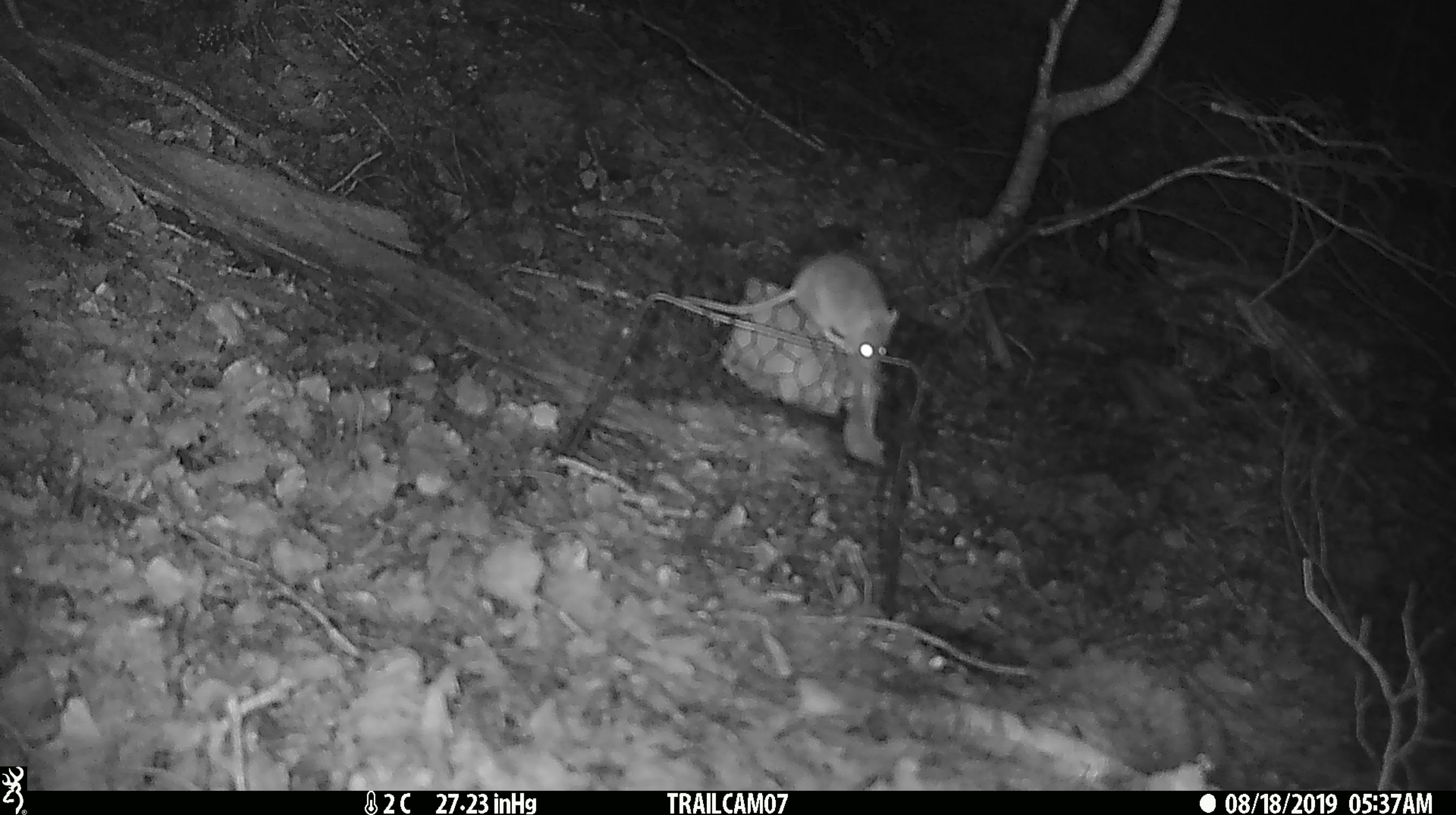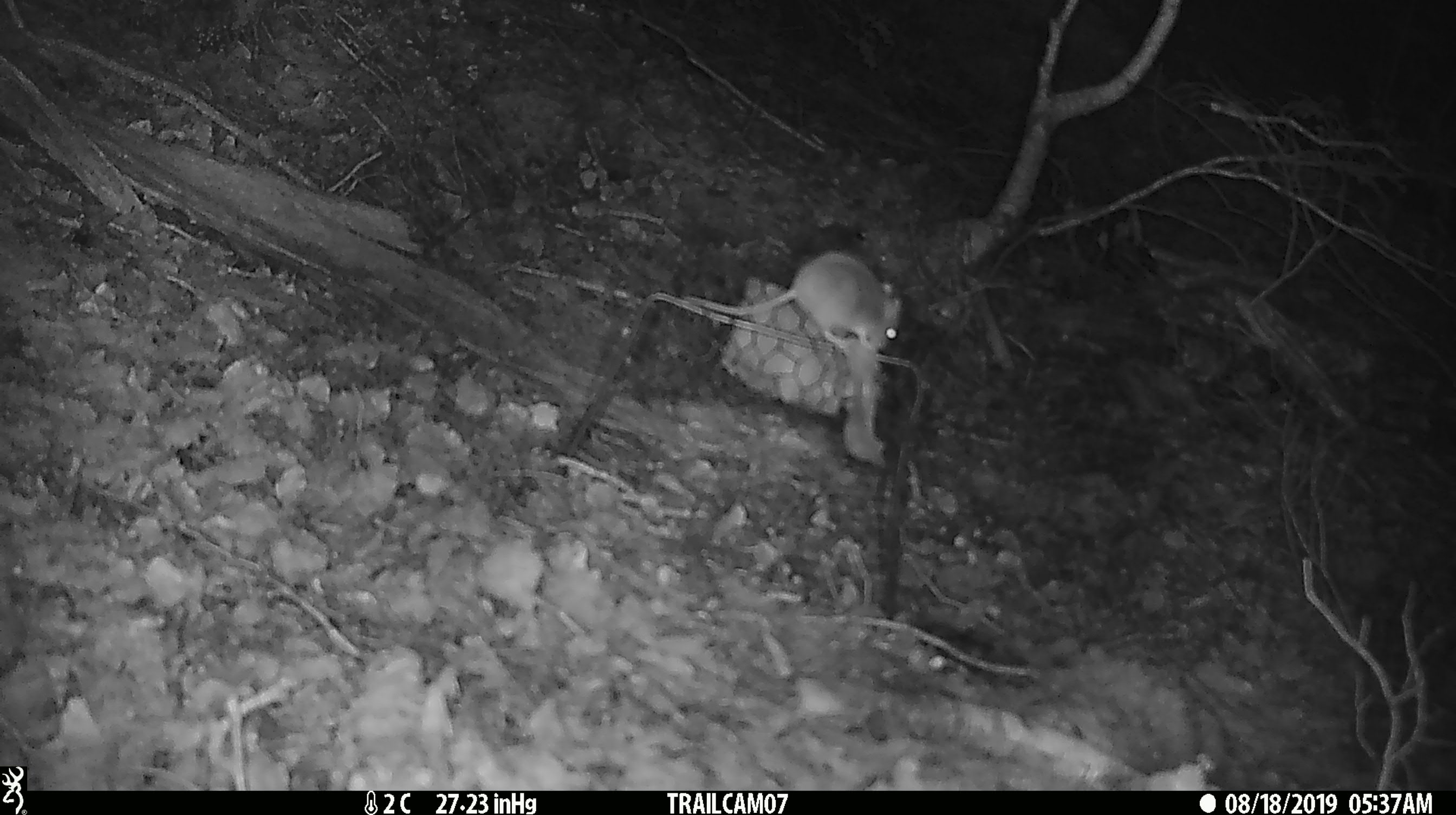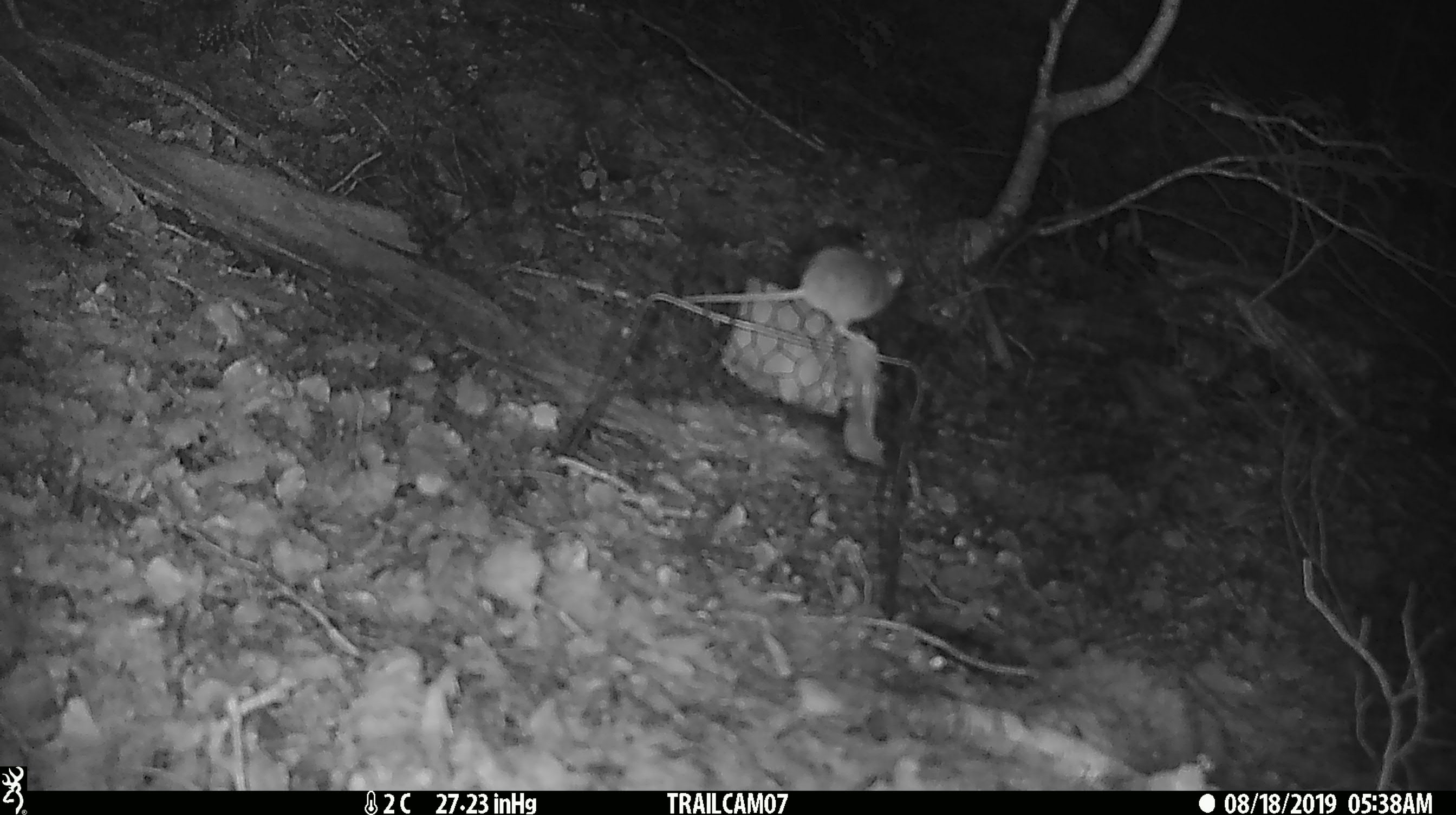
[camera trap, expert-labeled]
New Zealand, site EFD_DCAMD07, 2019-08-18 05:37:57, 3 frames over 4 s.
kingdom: Animalia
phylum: Chordata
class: Mammalia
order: Rodentia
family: Muridae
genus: Mus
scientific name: Mus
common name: mouse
Mouse (Mus).